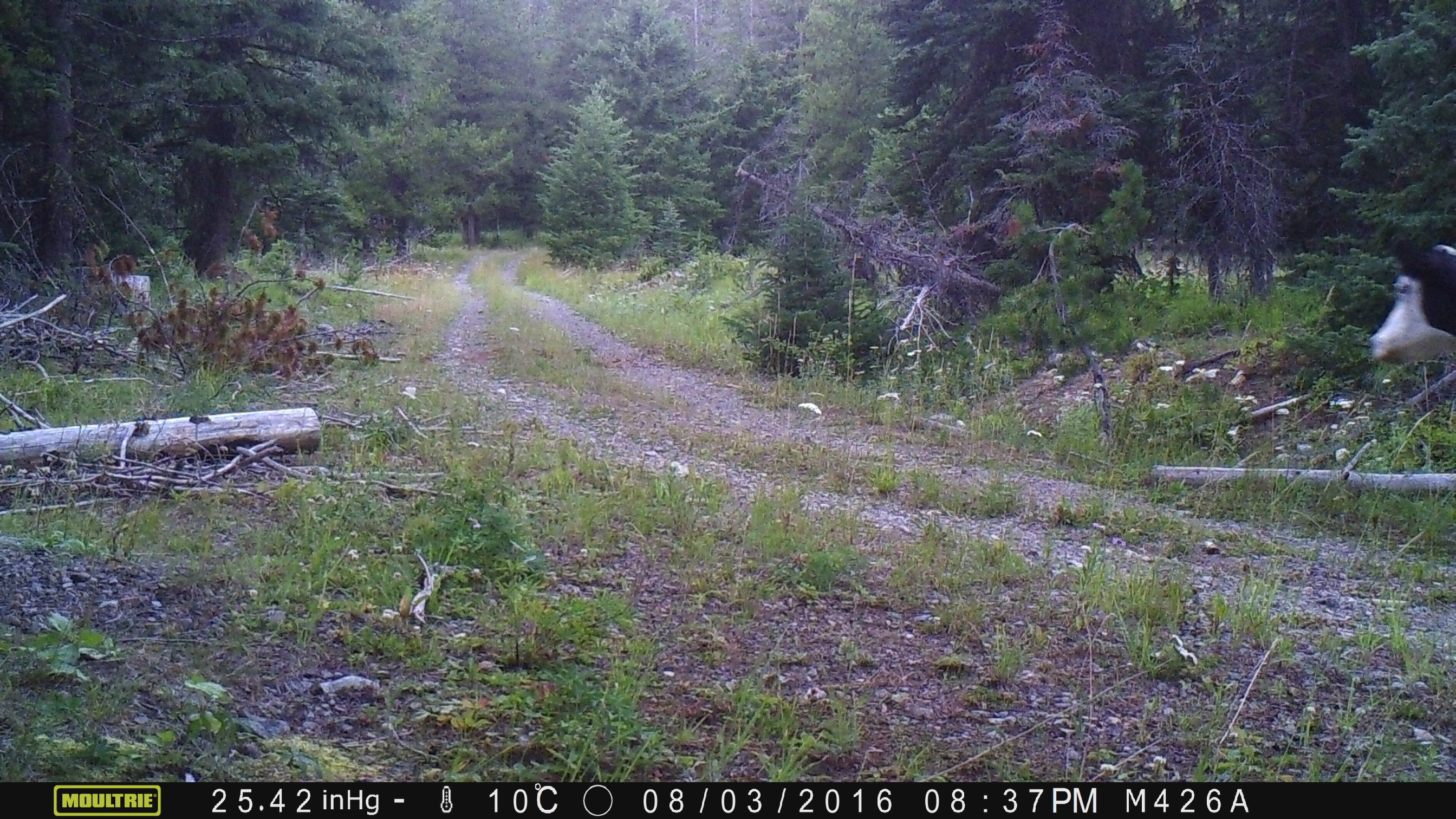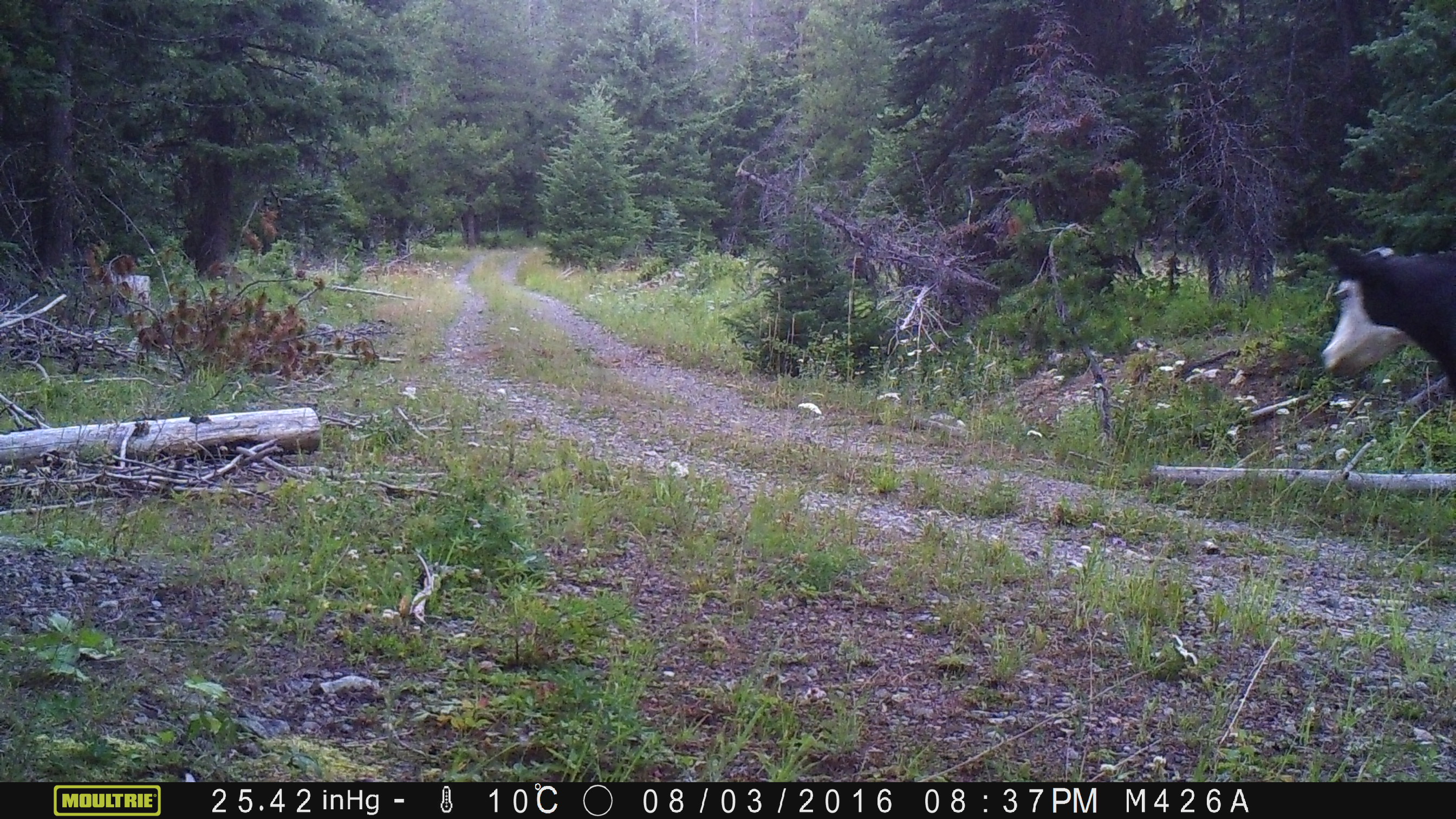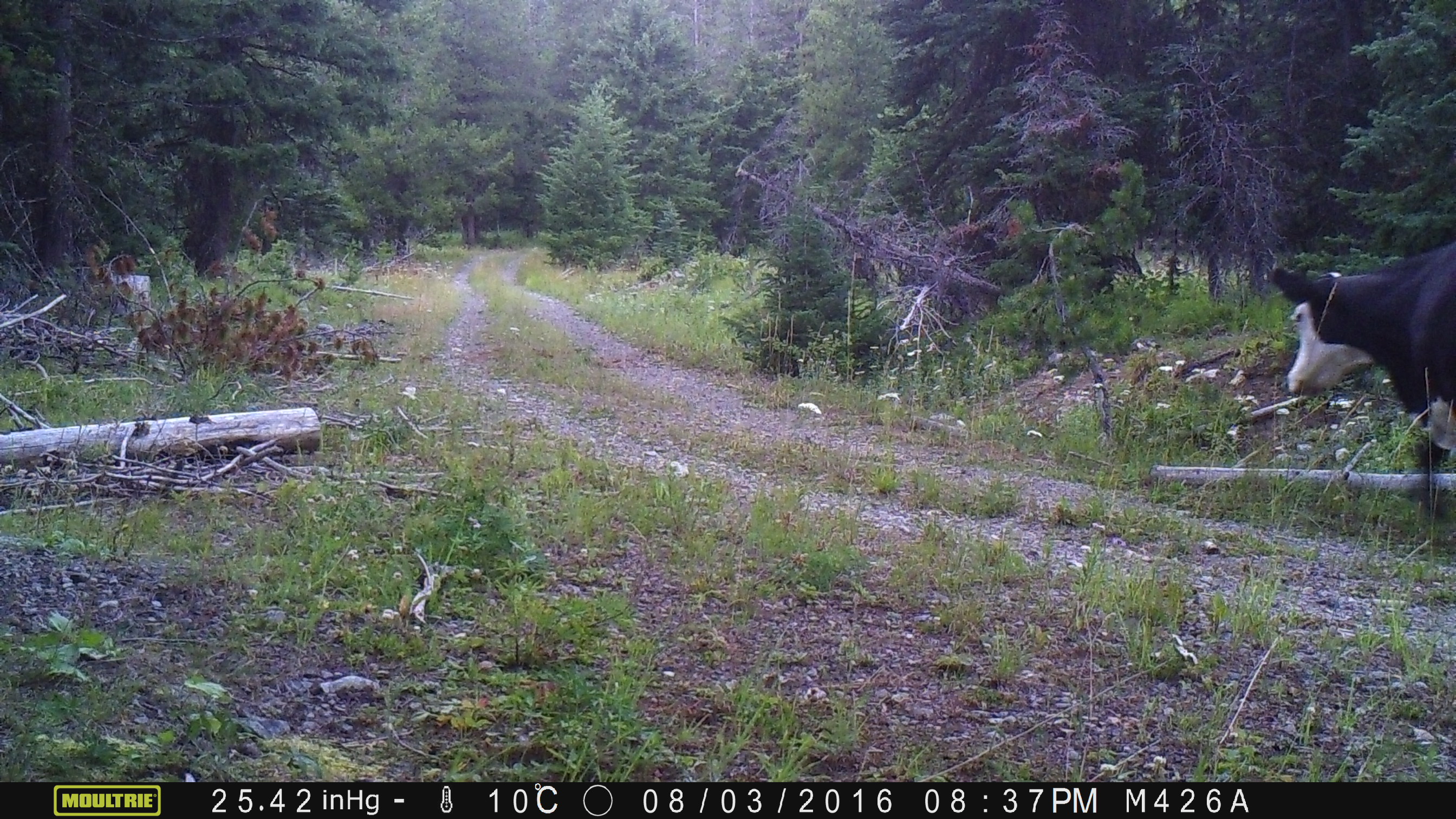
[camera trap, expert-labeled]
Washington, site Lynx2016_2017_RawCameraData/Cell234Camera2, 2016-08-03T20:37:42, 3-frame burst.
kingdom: Animalia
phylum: Chordata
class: Mammalia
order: Artiodactyla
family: Bovidae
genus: Bos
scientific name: Bos taurus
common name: domestic cattle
Domestic cattle (Bos taurus). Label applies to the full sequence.